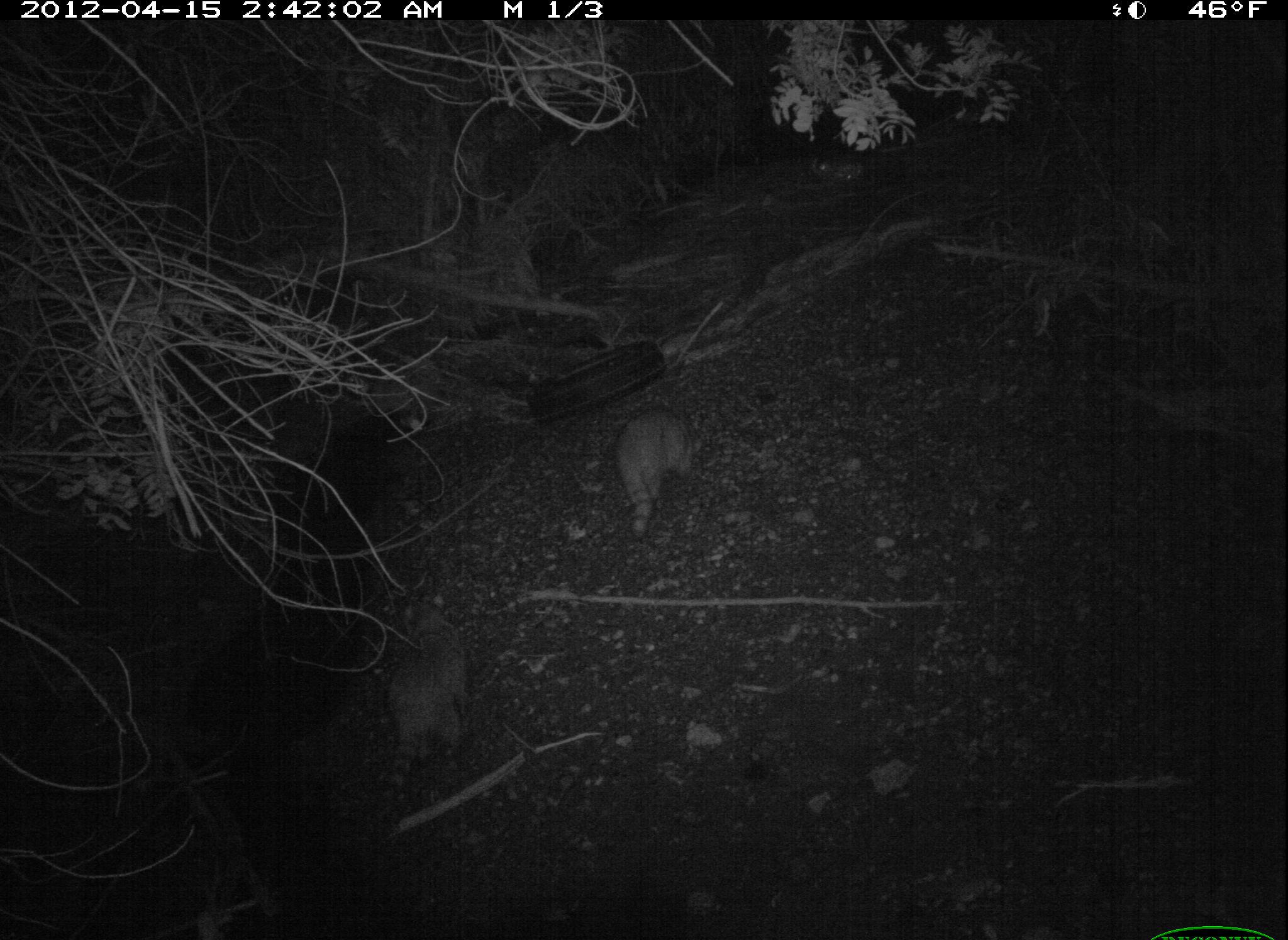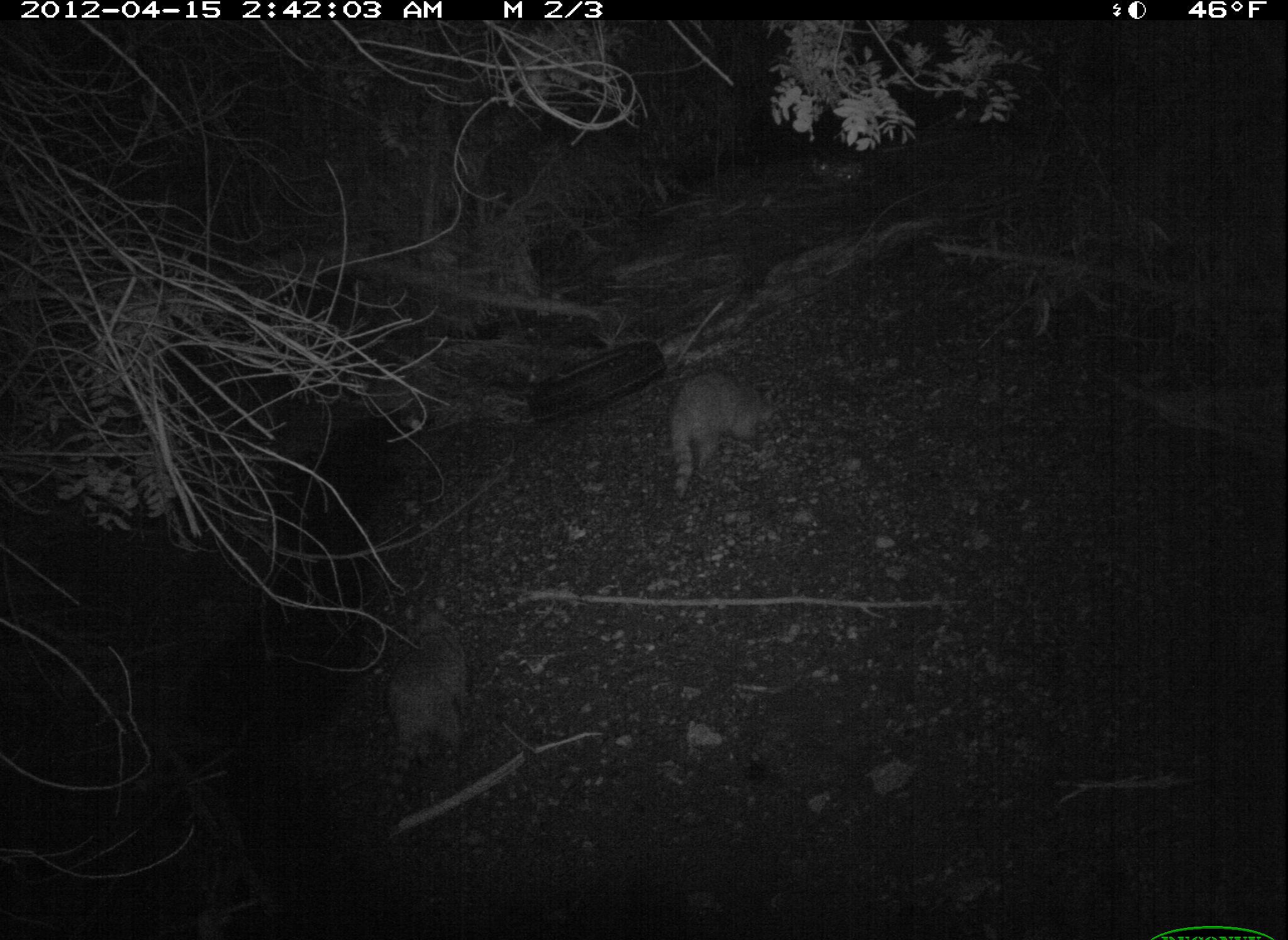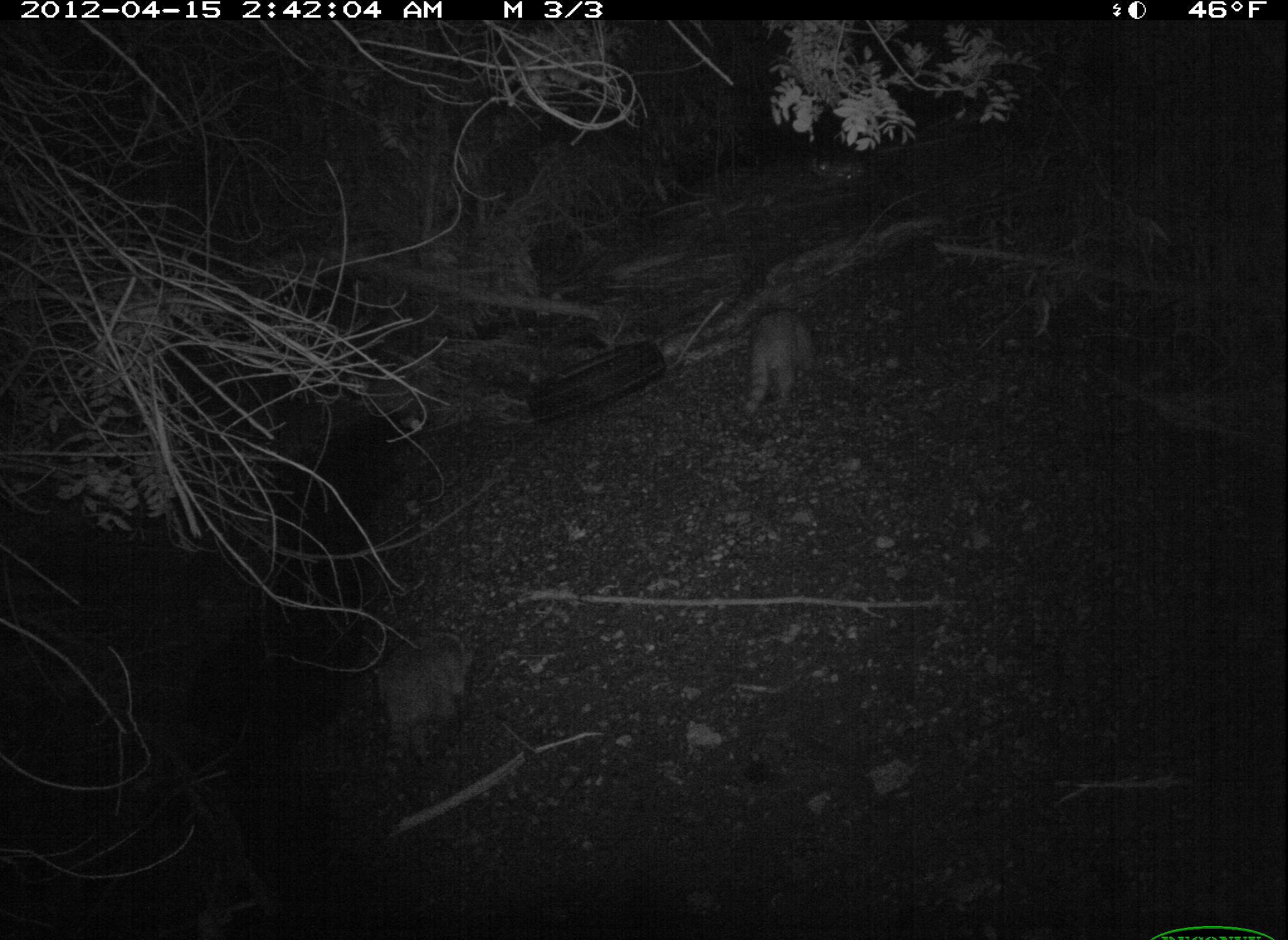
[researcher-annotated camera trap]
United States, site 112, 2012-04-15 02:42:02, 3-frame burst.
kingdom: Animalia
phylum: Chordata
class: Mammalia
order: Carnivora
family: Procyonidae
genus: Procyon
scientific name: Procyon lotor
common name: raccoon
Raccoon (Procyon lotor).